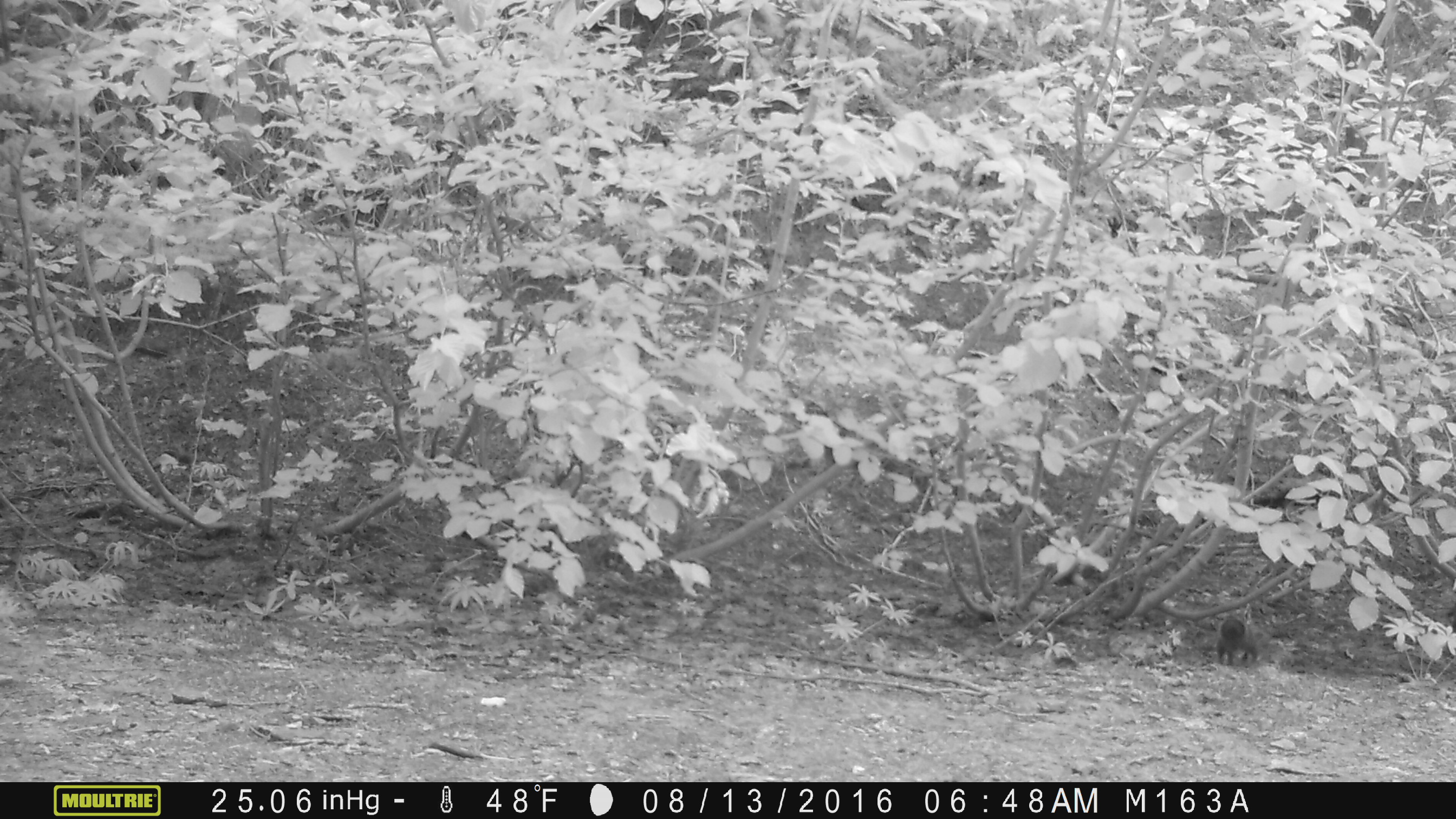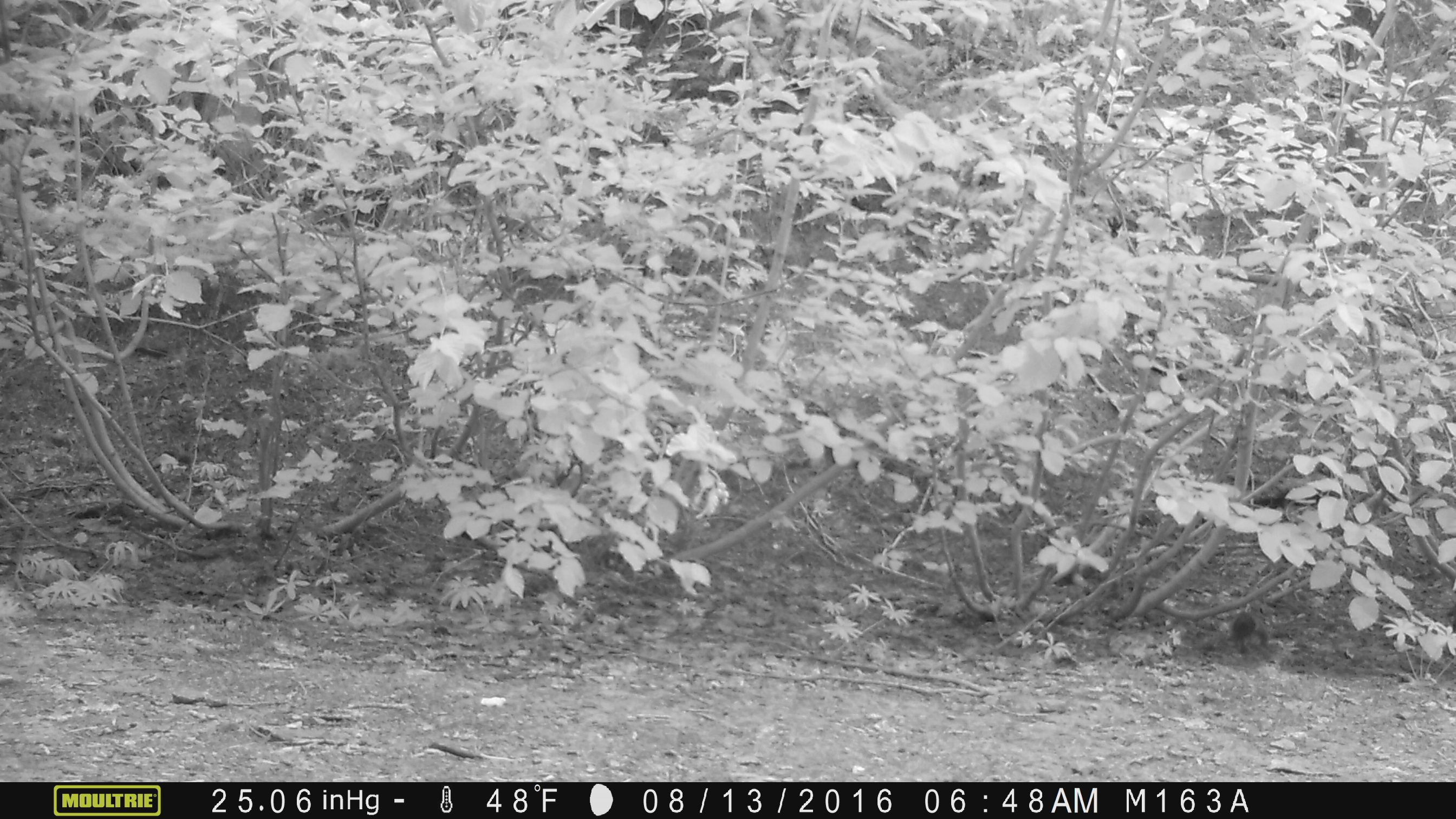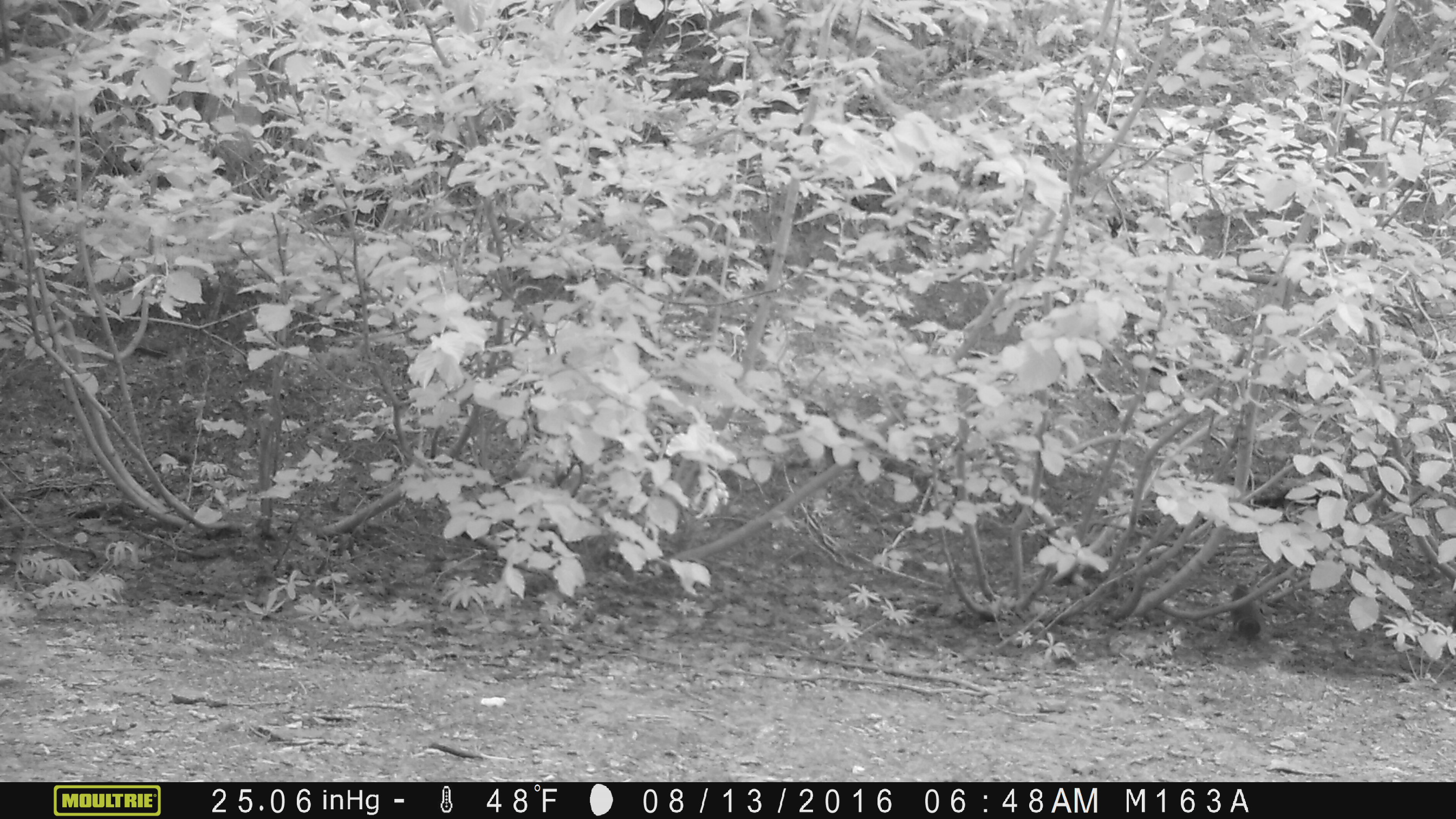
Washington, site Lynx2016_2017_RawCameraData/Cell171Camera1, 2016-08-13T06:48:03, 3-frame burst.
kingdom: Animalia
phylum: Chordata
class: Mammalia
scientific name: Mammalia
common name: small mammal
Small mammal (Mammalia). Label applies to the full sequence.